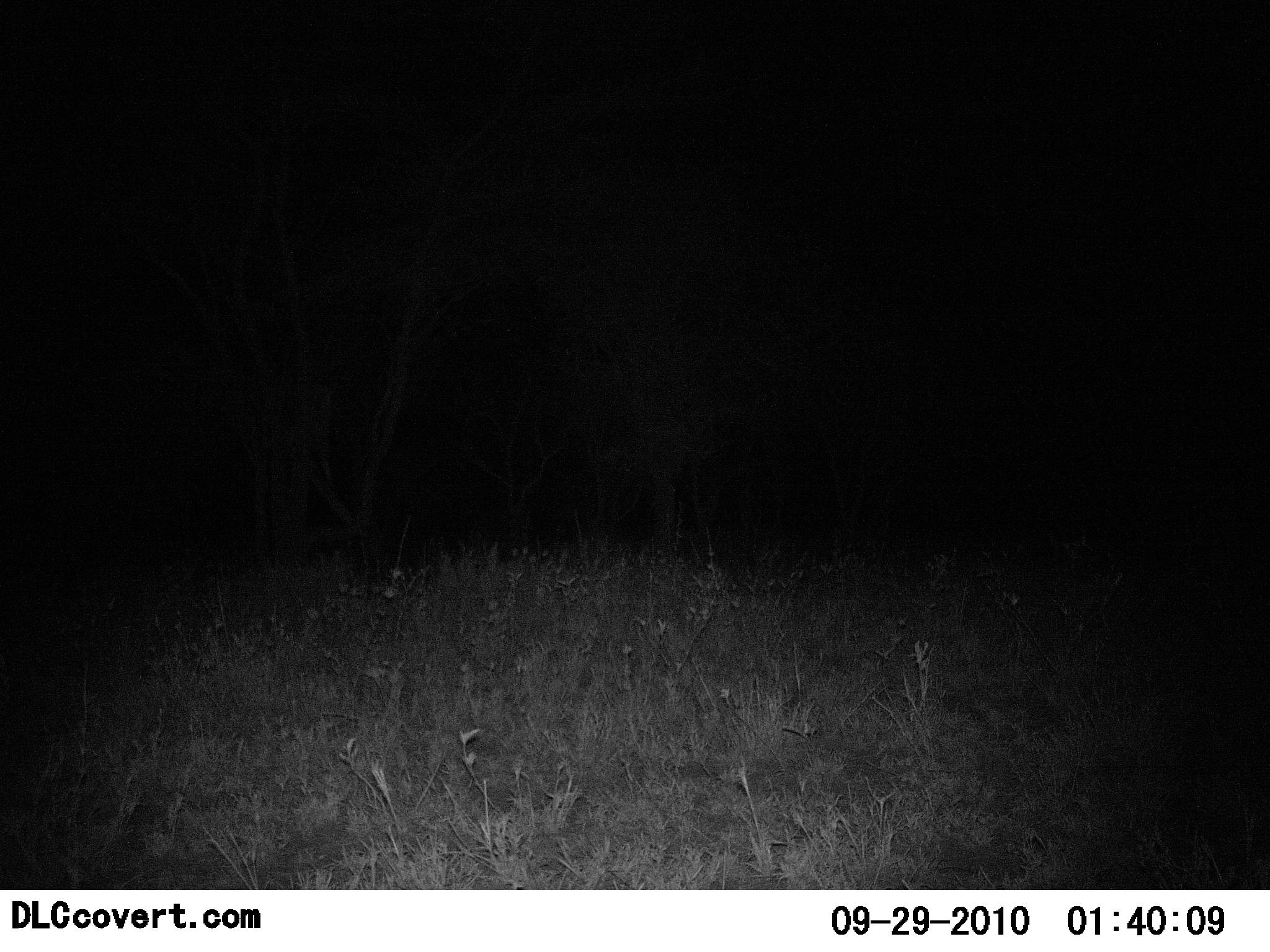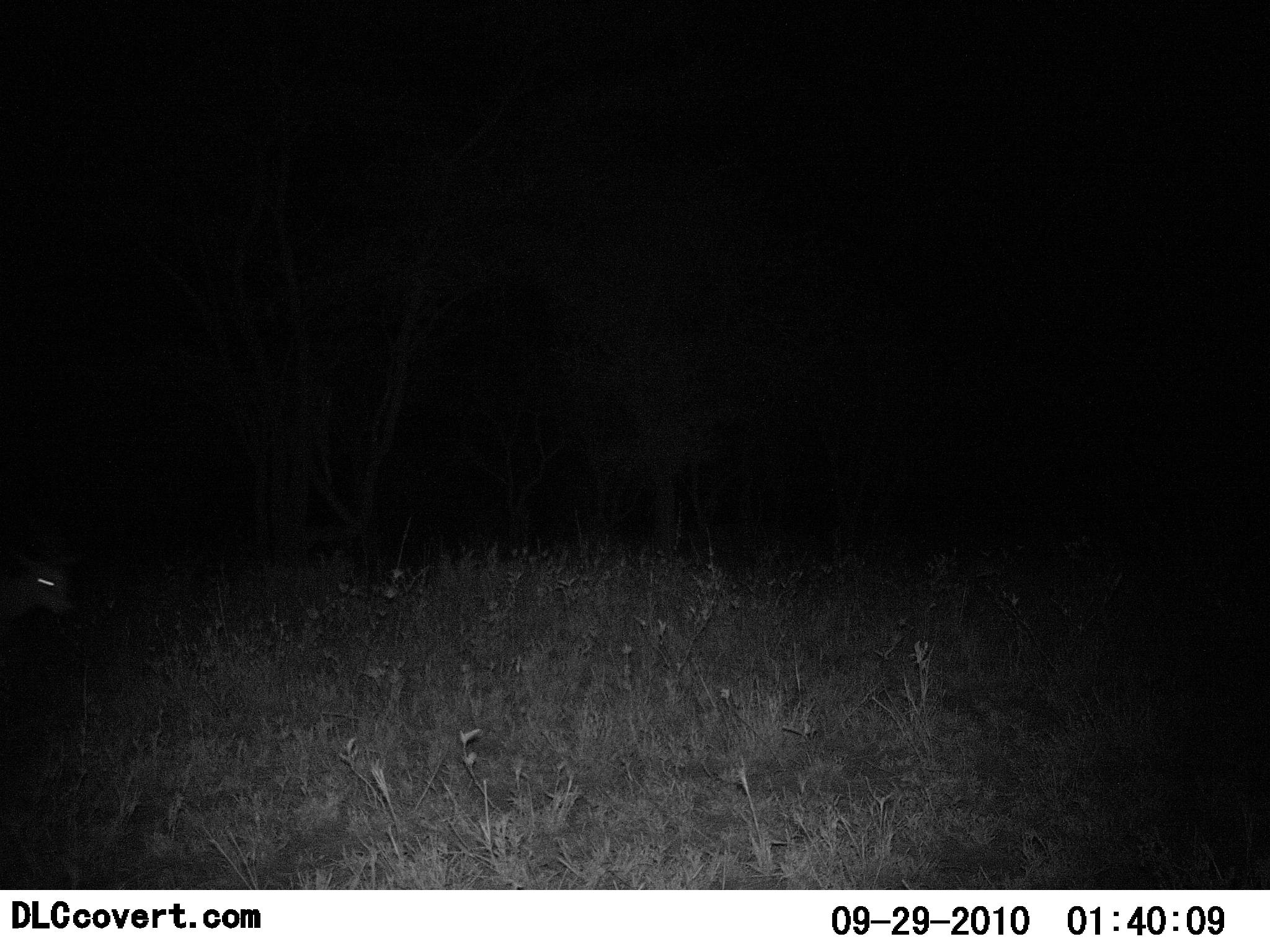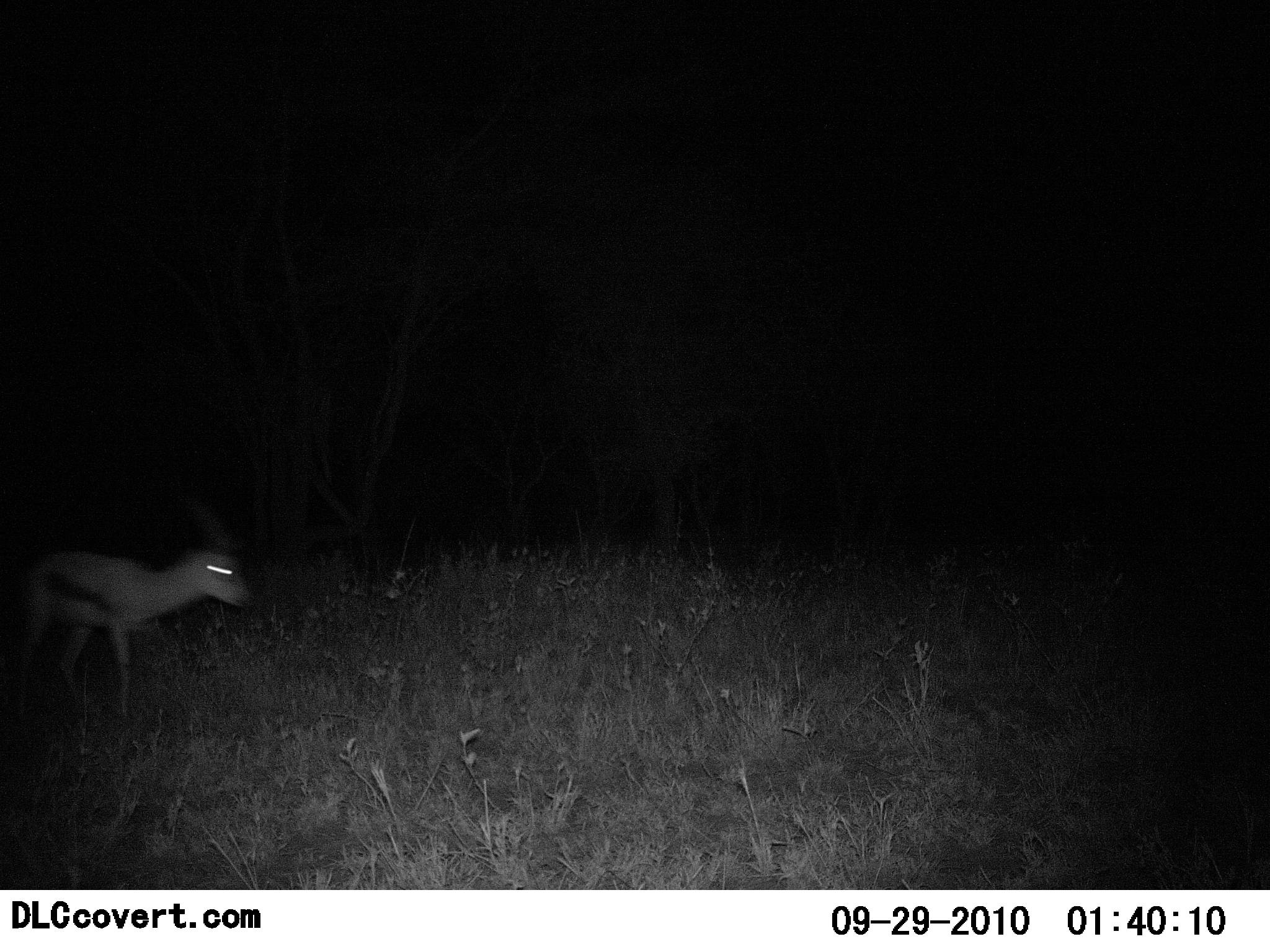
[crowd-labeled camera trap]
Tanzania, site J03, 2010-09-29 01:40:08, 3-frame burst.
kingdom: Animalia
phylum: Chordata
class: Mammalia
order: Artiodactyla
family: Bovidae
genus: Eudorcas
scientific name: Eudorcas thomsonii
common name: thomson's gazelle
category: gazellethomsons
Gazellethomsons (thomson's gazelle) (Eudorcas thomsonii), count 1. Behavior (volunteer vote fractions): standing 0%, resting 0%, moving 100%, interacting 0%. Young present (vote fraction): 0%. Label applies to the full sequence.